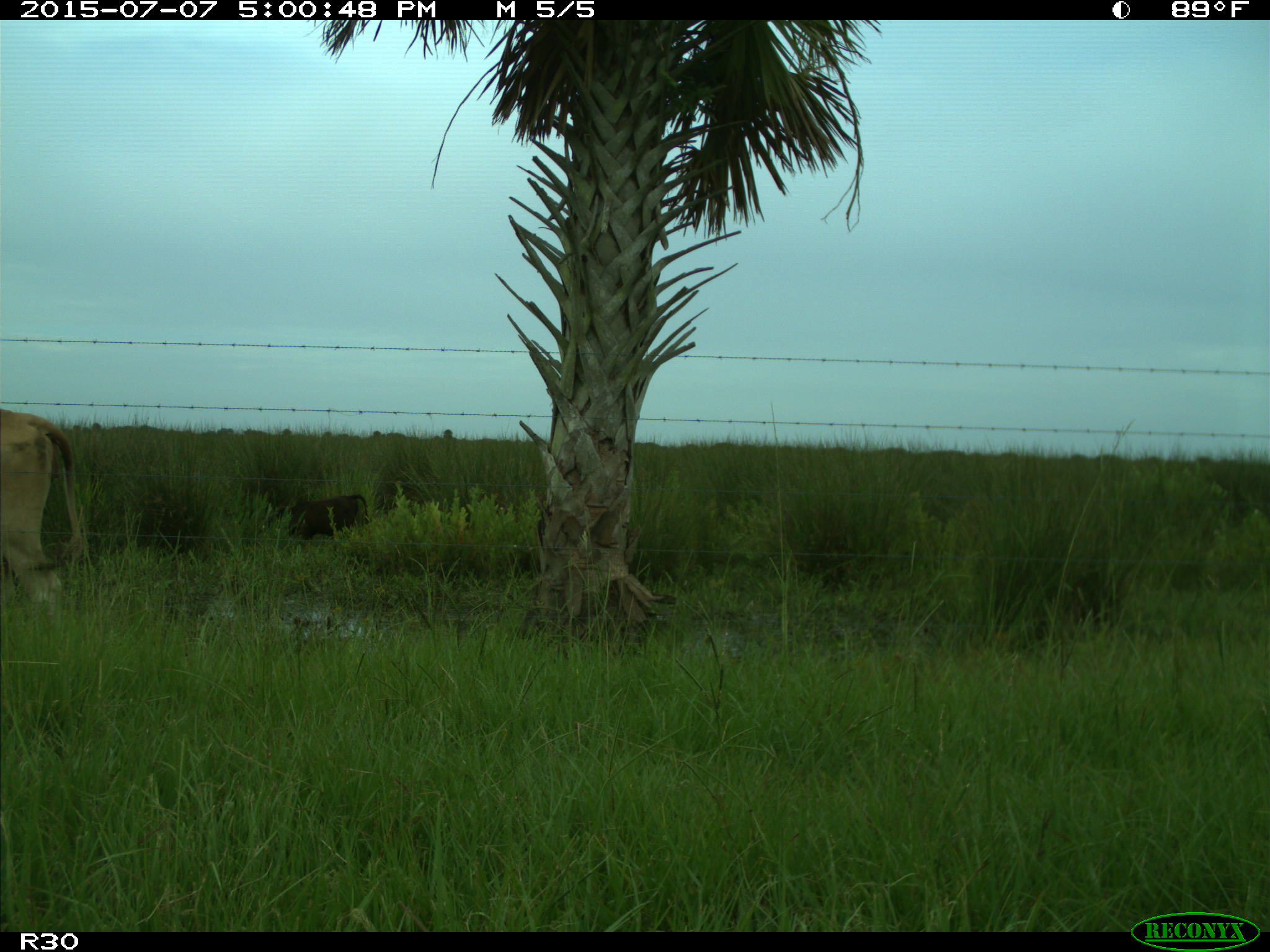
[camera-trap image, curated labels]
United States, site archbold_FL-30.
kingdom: Animalia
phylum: Chordata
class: Mammalia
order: Artiodactyla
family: Bovidae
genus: Bos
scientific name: Bos taurus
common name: domestic cow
Bos taurus (domestic cow).